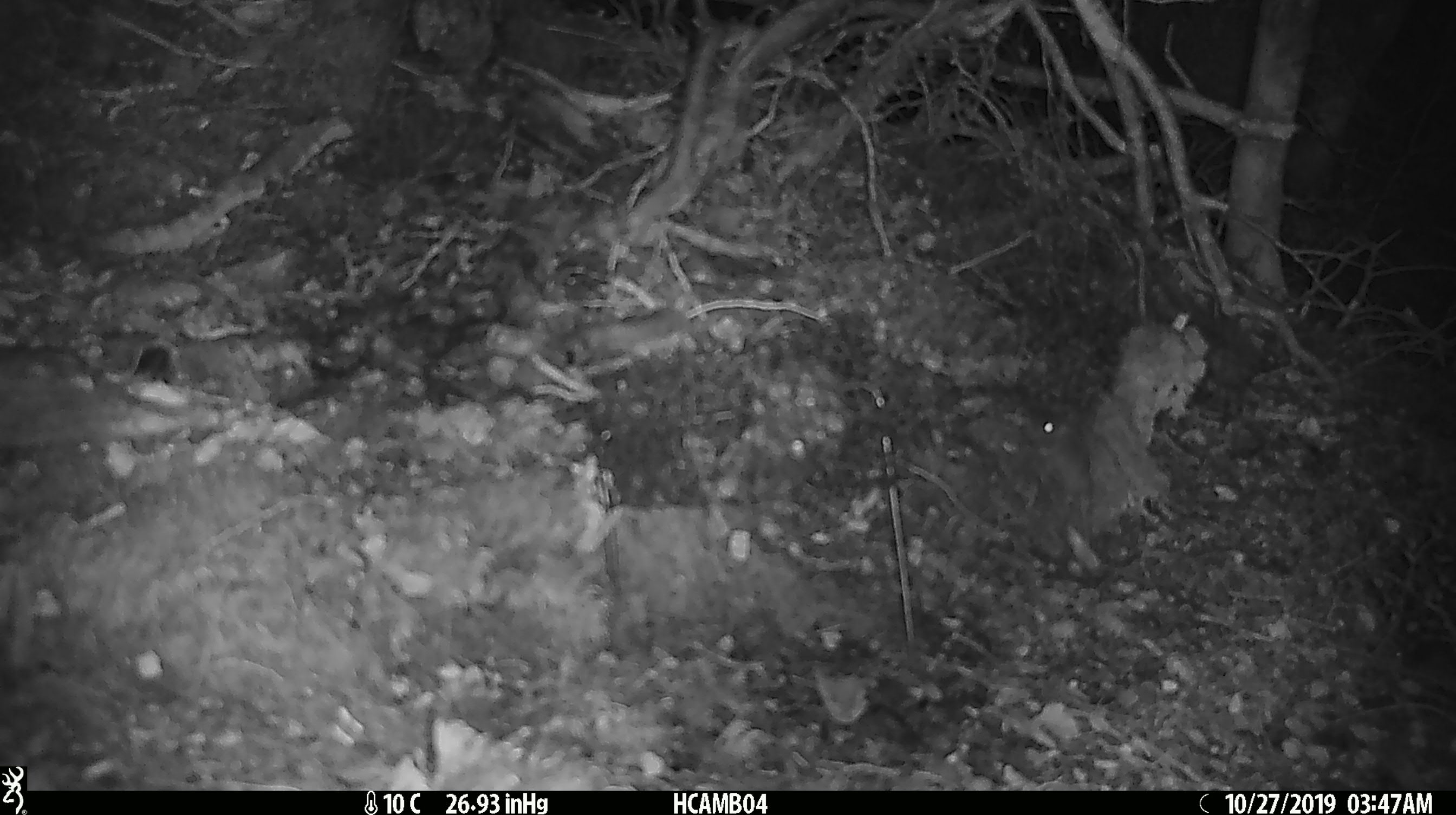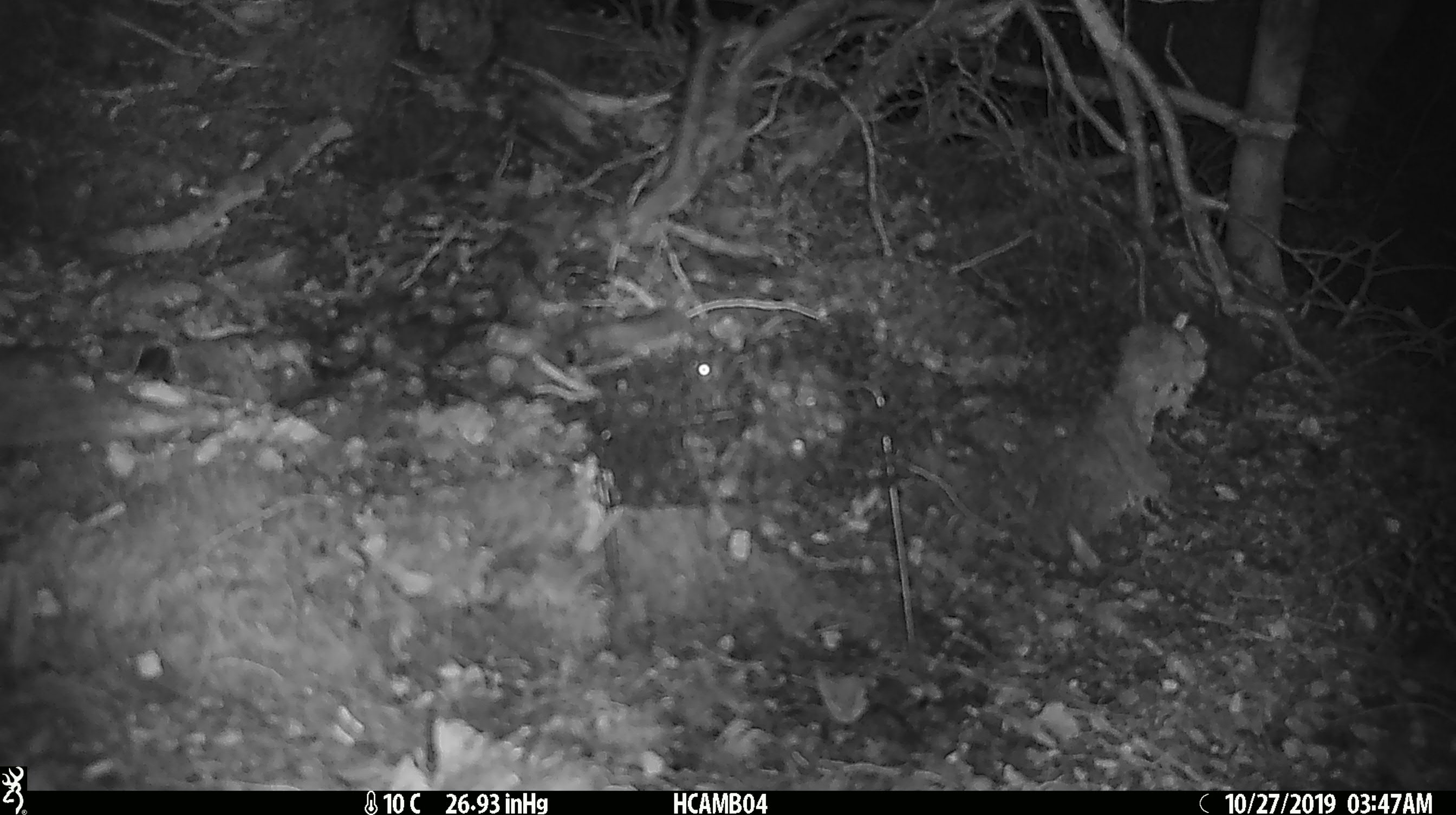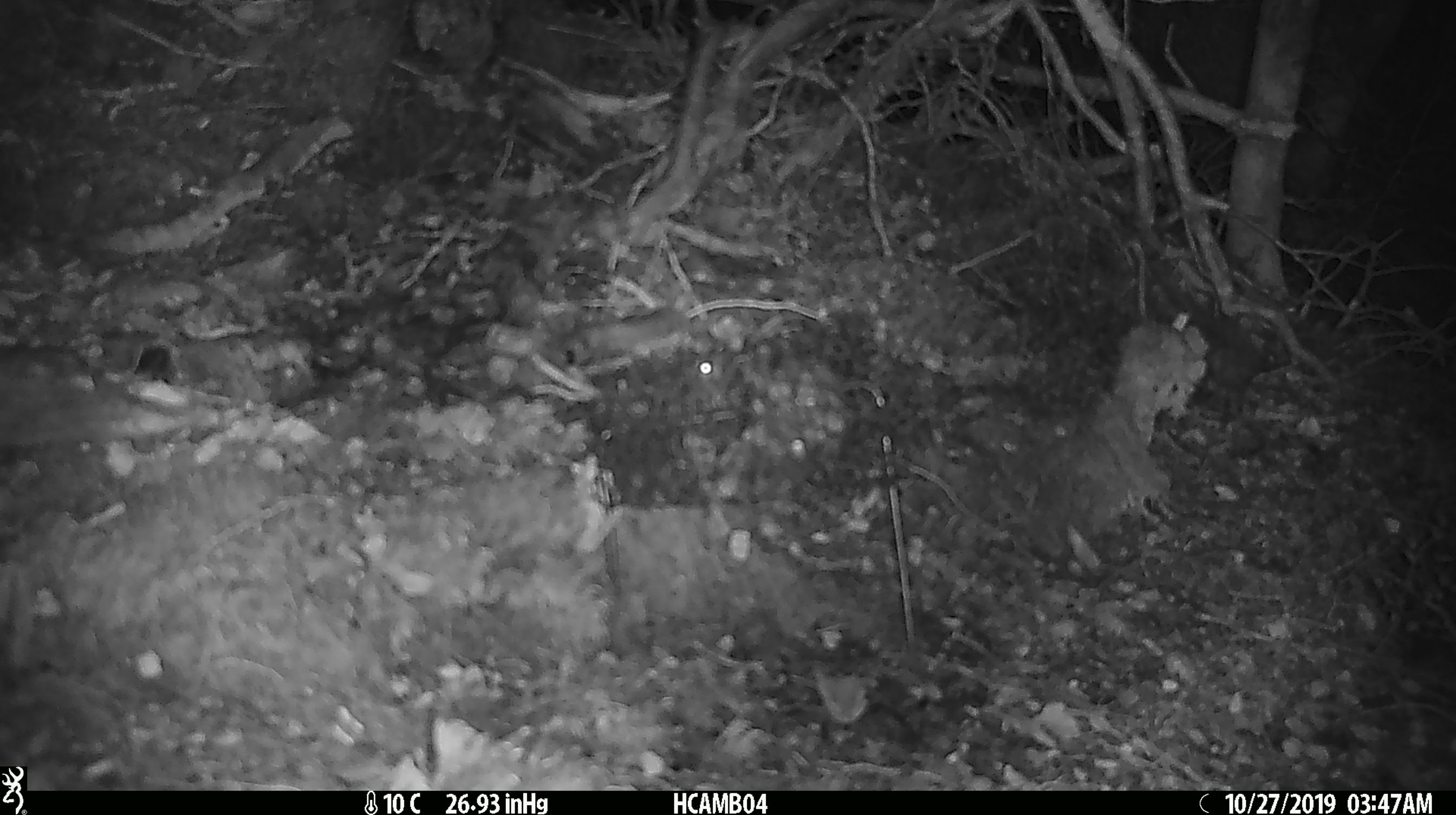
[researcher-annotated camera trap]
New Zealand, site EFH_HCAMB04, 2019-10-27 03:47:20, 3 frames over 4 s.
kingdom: Animalia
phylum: Chordata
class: Mammalia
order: Rodentia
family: Muridae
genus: Mus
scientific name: Mus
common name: mouse